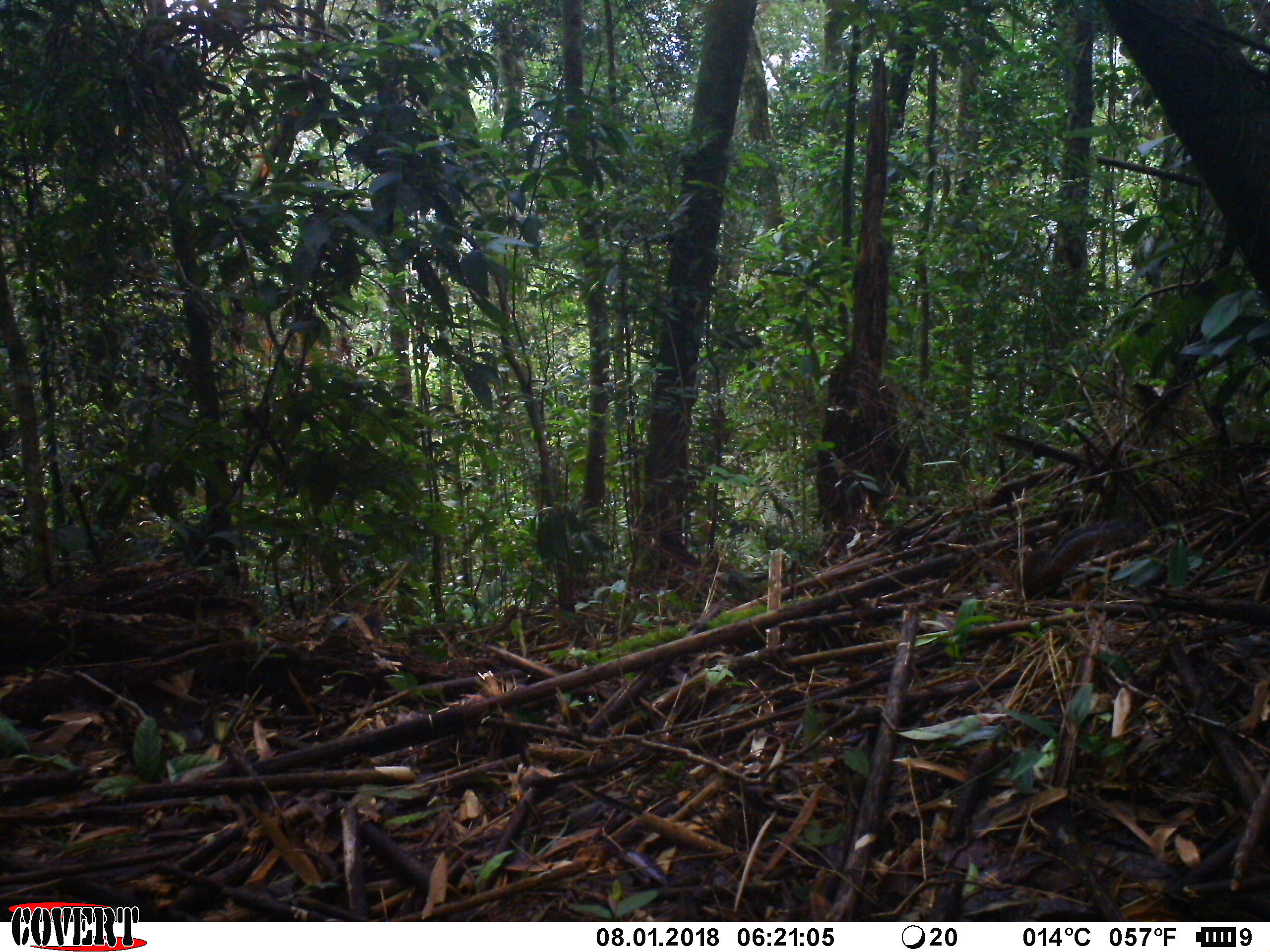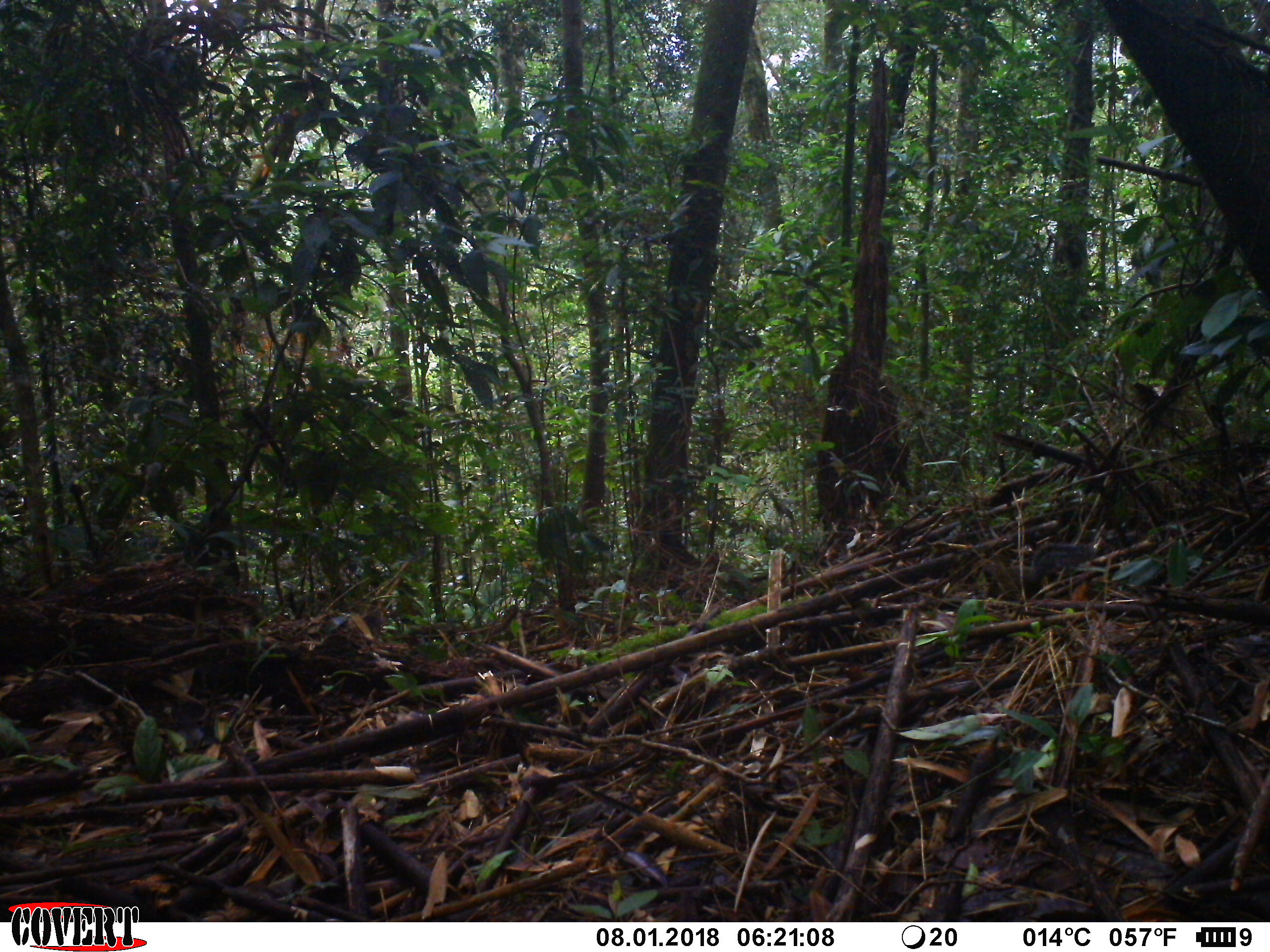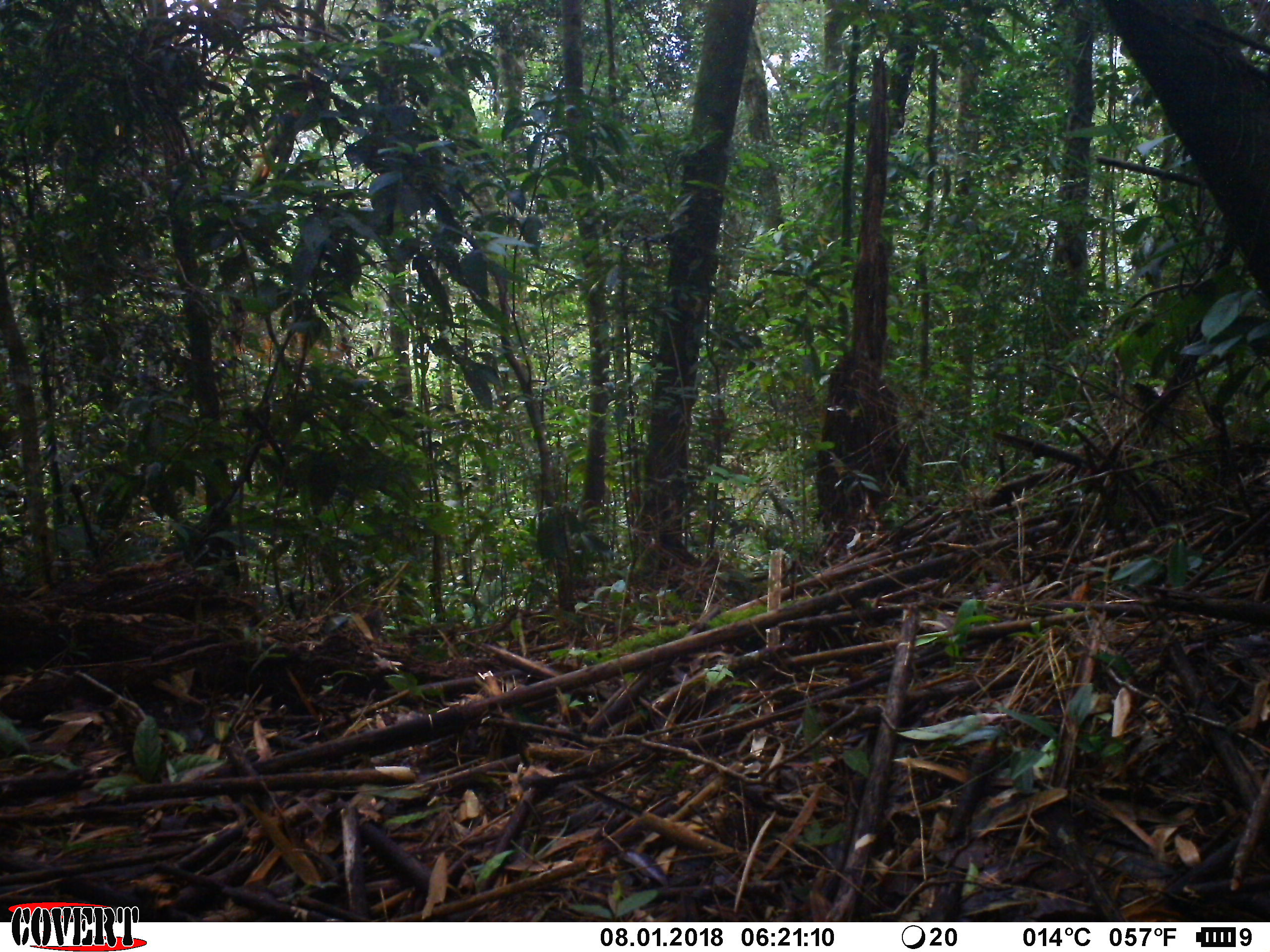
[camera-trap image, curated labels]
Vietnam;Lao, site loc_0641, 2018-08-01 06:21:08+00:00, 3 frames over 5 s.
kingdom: Animalia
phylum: Chordata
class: Mammalia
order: Rodentia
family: Sciuridae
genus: Dremomys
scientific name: Dremomys rufigenis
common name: red-cheeked squirrel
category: red cheeked squirrel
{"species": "red cheeked squirrel (red-cheeked squirrel) (Dremomys rufigenis)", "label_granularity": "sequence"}